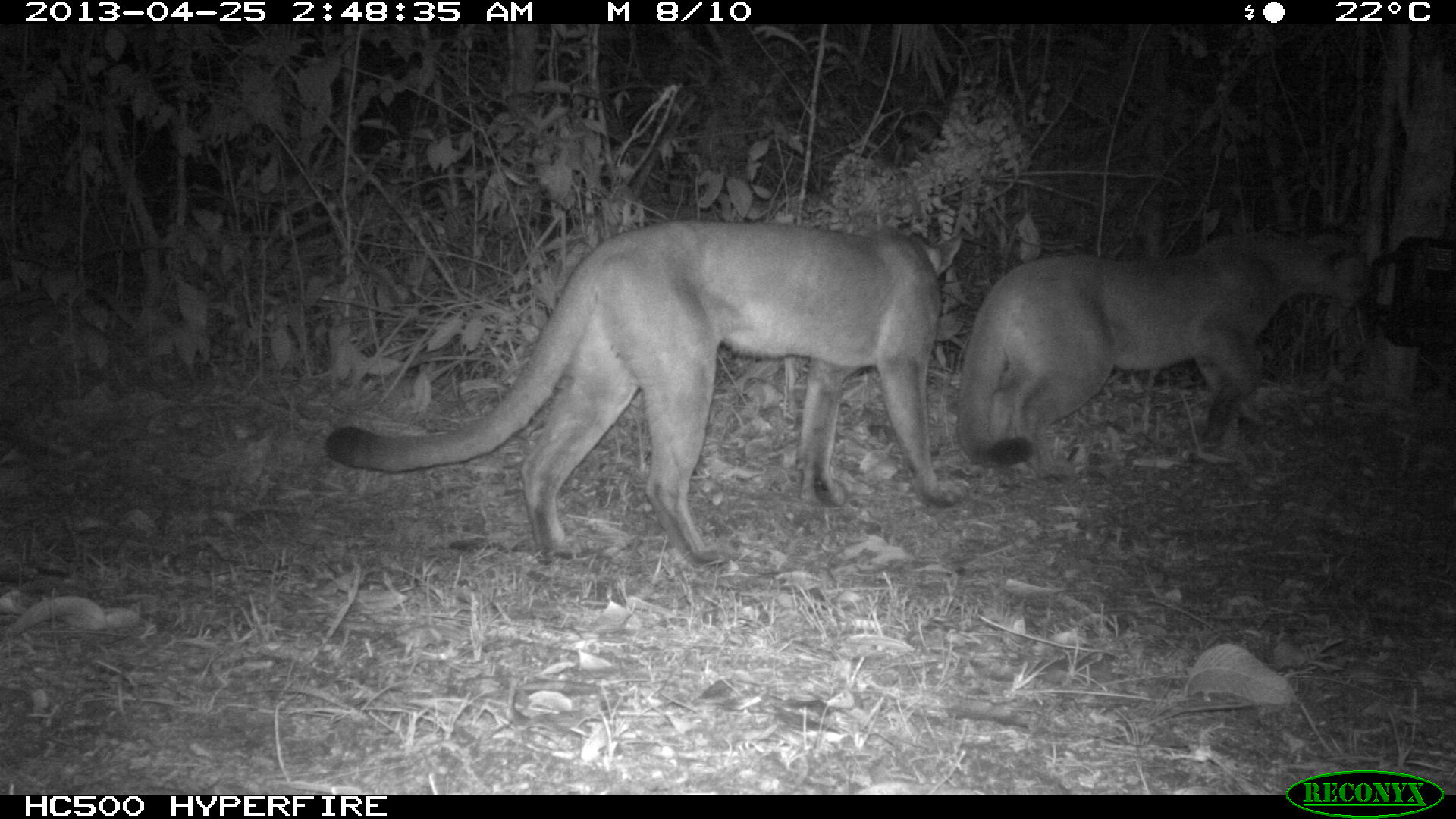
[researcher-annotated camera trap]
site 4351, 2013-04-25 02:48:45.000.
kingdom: Animalia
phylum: Chordata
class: Mammalia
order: Carnivora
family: Felidae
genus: Puma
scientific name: Puma concolor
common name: mountain lion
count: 2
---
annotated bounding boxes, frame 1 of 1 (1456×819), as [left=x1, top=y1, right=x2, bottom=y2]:
puma concolor: [left=324, top=219, right=970, bottom=569]; [left=957, top=225, right=1370, bottom=484]